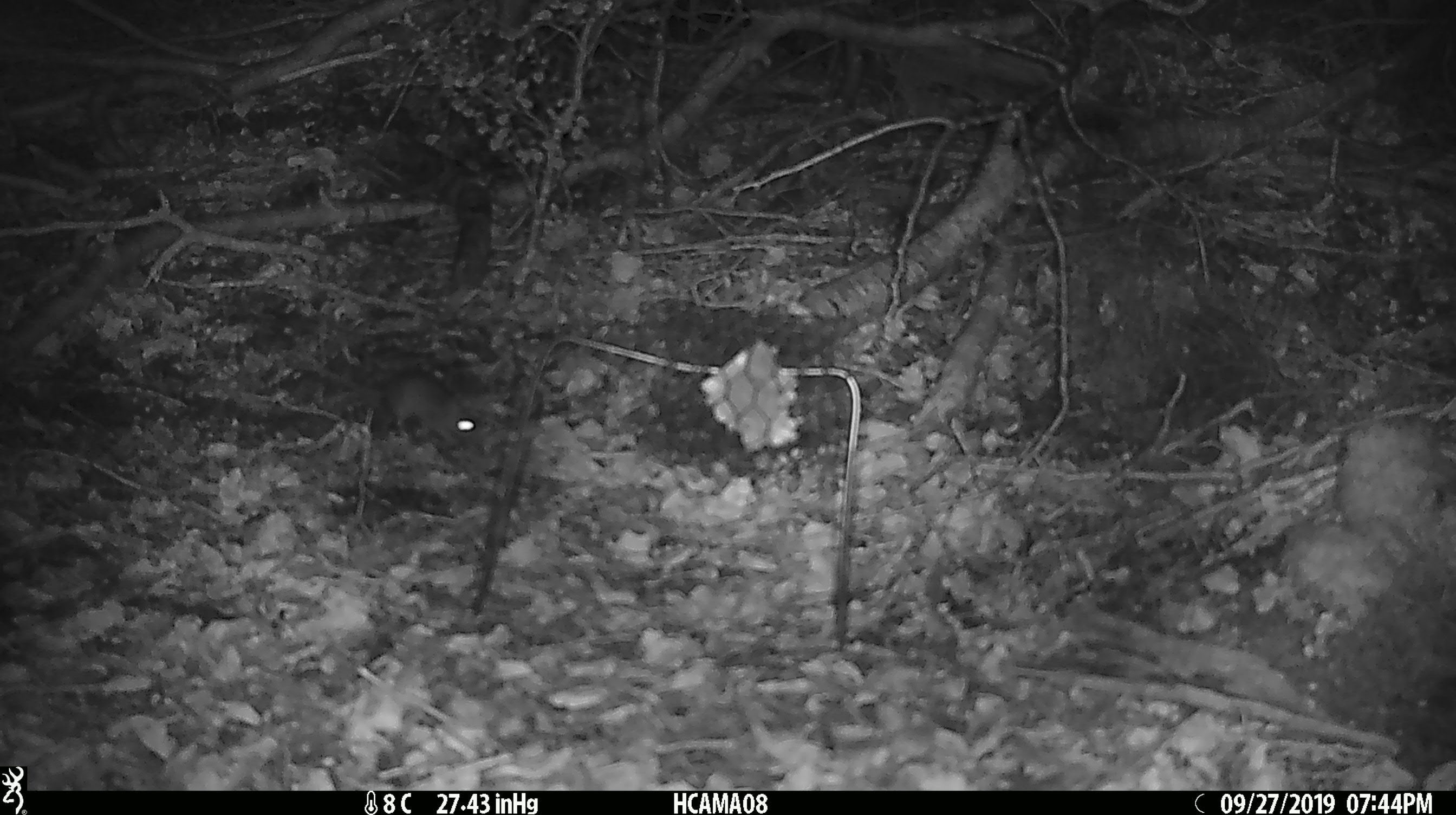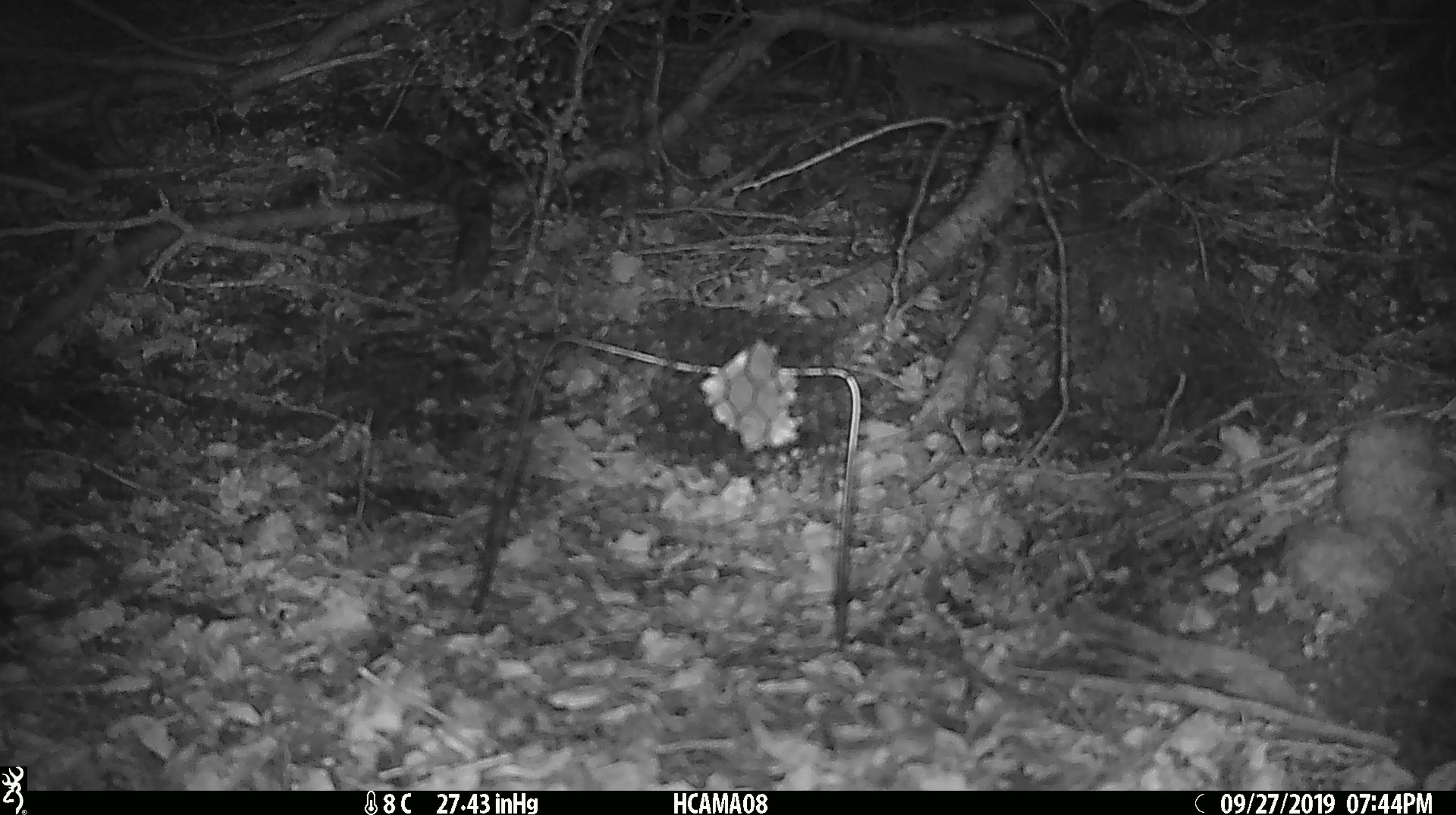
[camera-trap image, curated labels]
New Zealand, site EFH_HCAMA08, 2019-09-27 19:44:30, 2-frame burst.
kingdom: Animalia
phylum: Chordata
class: Mammalia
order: Rodentia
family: Muridae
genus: Mus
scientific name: Mus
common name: mouse